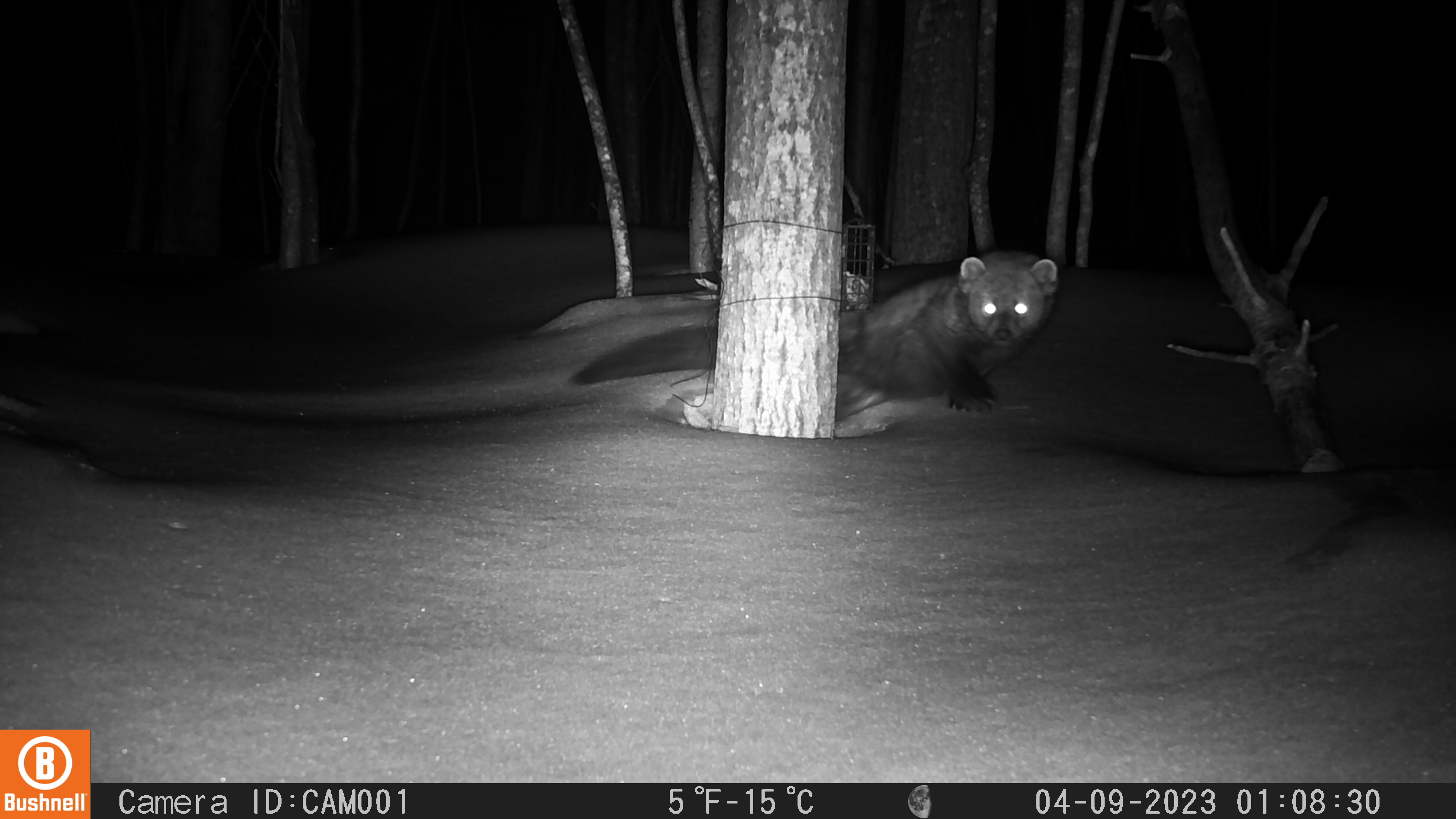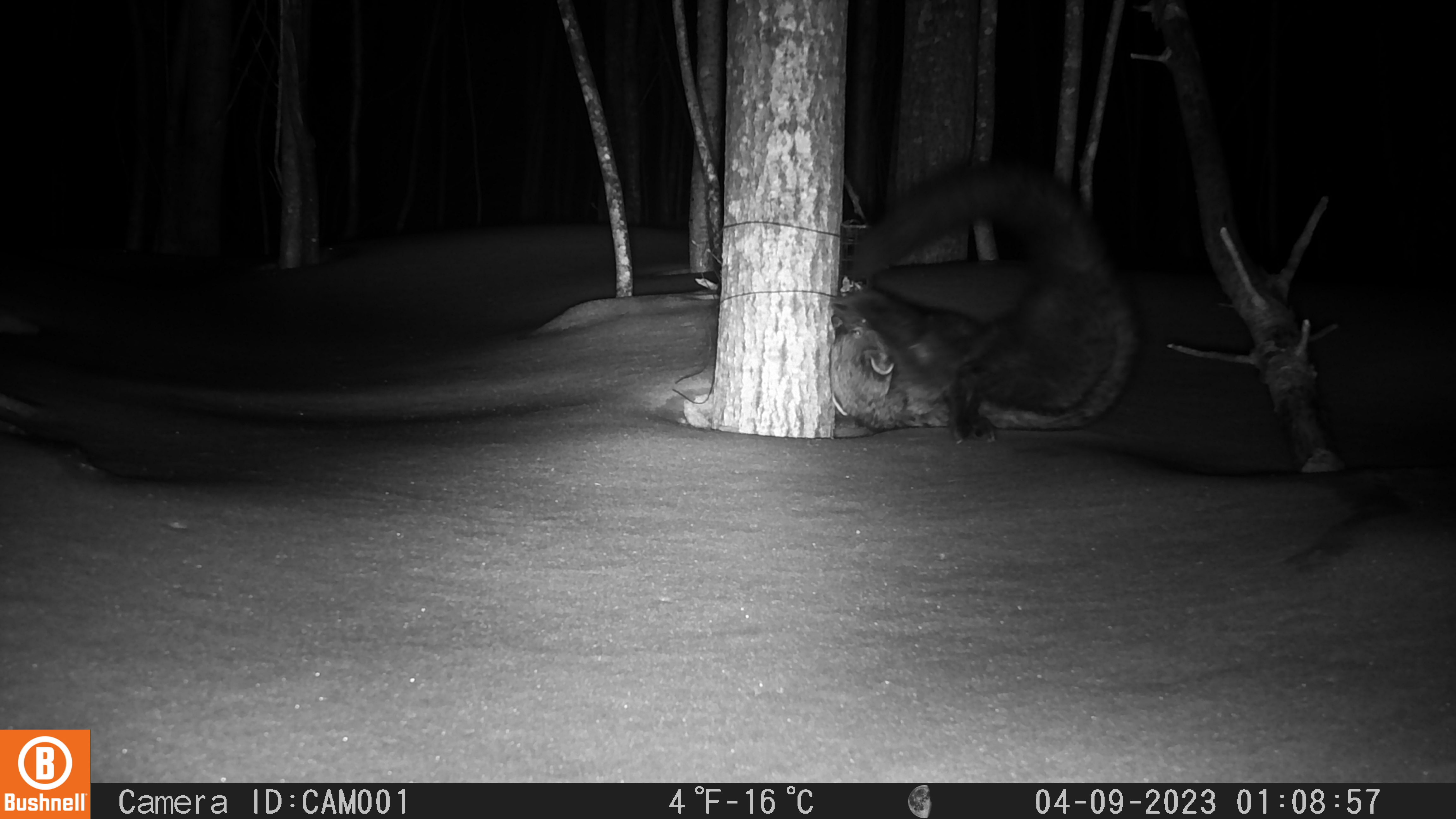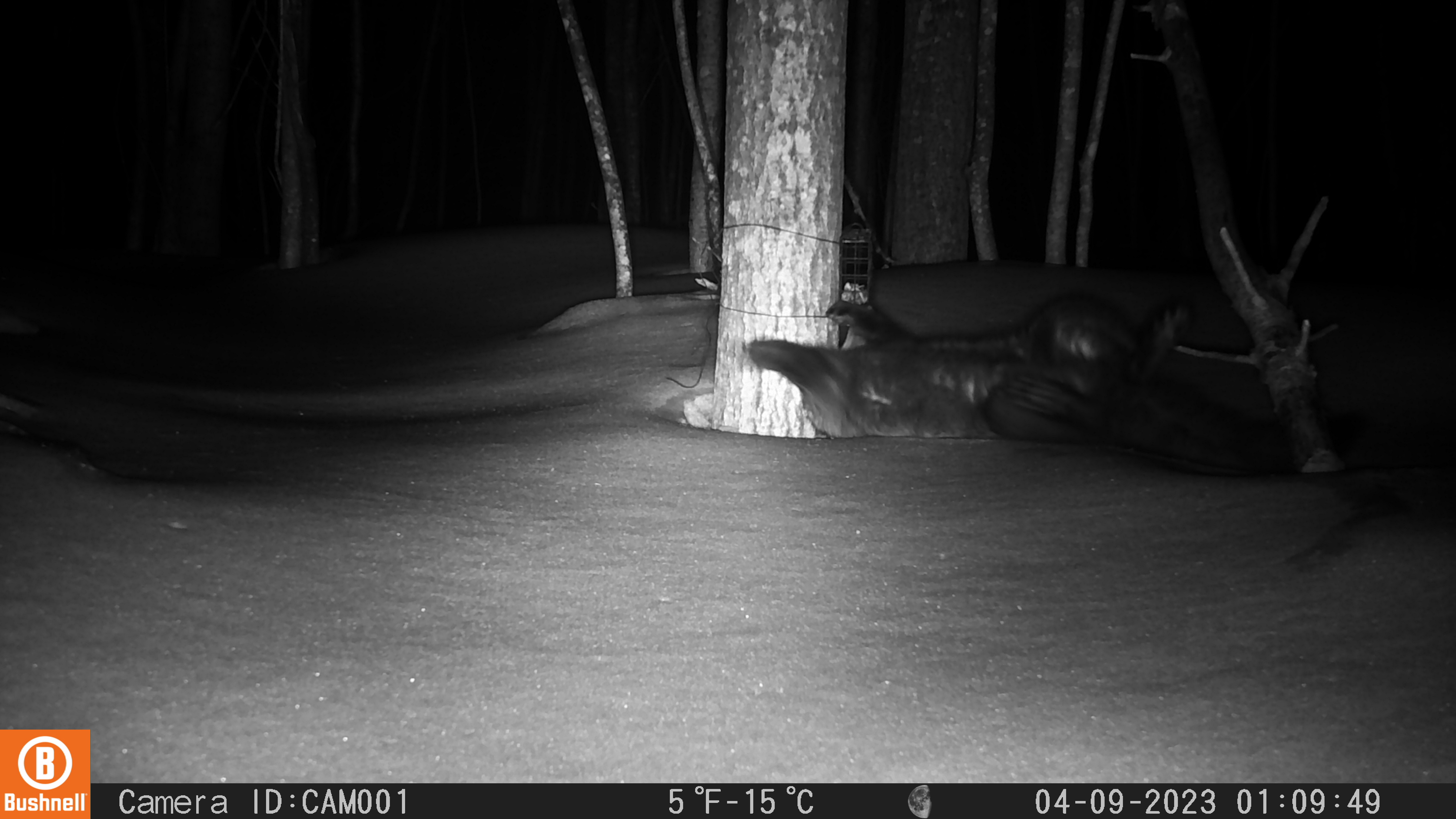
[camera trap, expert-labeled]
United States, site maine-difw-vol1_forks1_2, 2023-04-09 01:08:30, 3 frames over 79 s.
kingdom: Animalia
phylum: Chordata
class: Mammalia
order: Carnivora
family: Mustelidae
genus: Pekania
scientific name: Pekania pennanti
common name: fisher